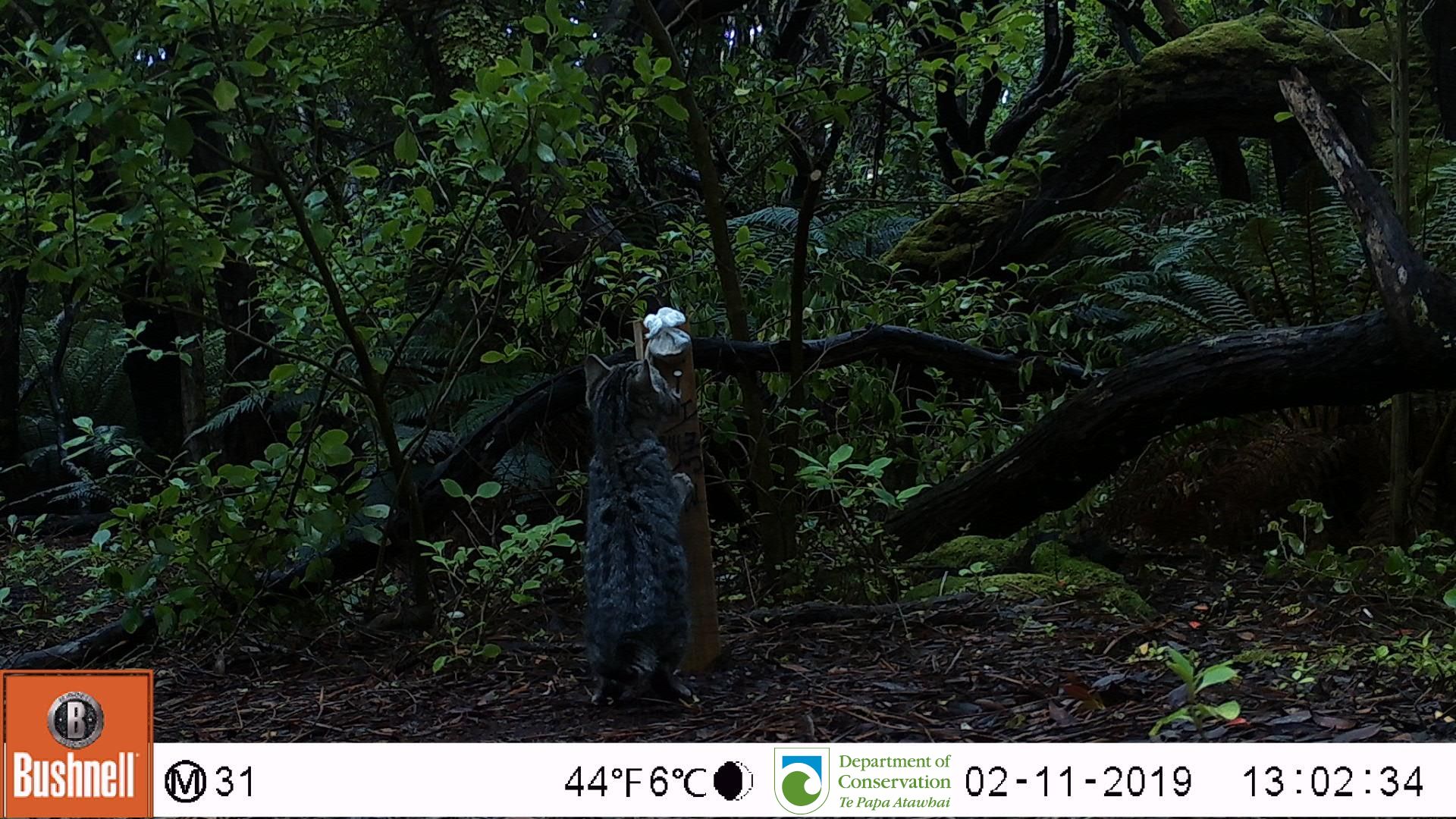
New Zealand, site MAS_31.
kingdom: Animalia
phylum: Chordata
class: Mammalia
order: Carnivora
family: Felidae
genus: Felis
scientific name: Felis catus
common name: domestic cat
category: cat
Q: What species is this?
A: Cat (domestic cat) (Felis catus).